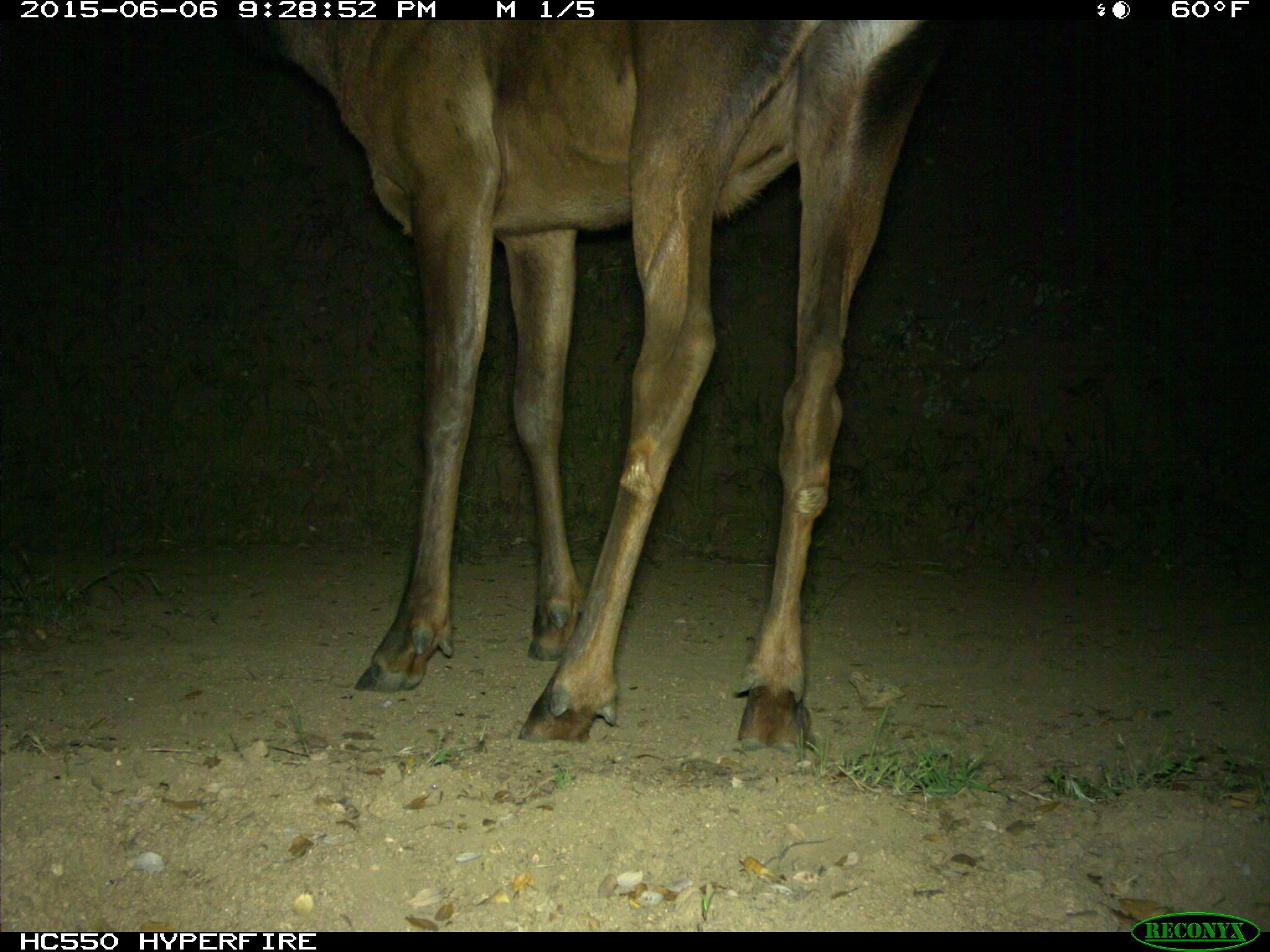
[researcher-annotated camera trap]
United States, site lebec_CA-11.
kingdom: Animalia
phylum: Chordata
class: Mammalia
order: Artiodactyla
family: Cervidae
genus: Cervus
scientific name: Cervus canadensis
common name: elk